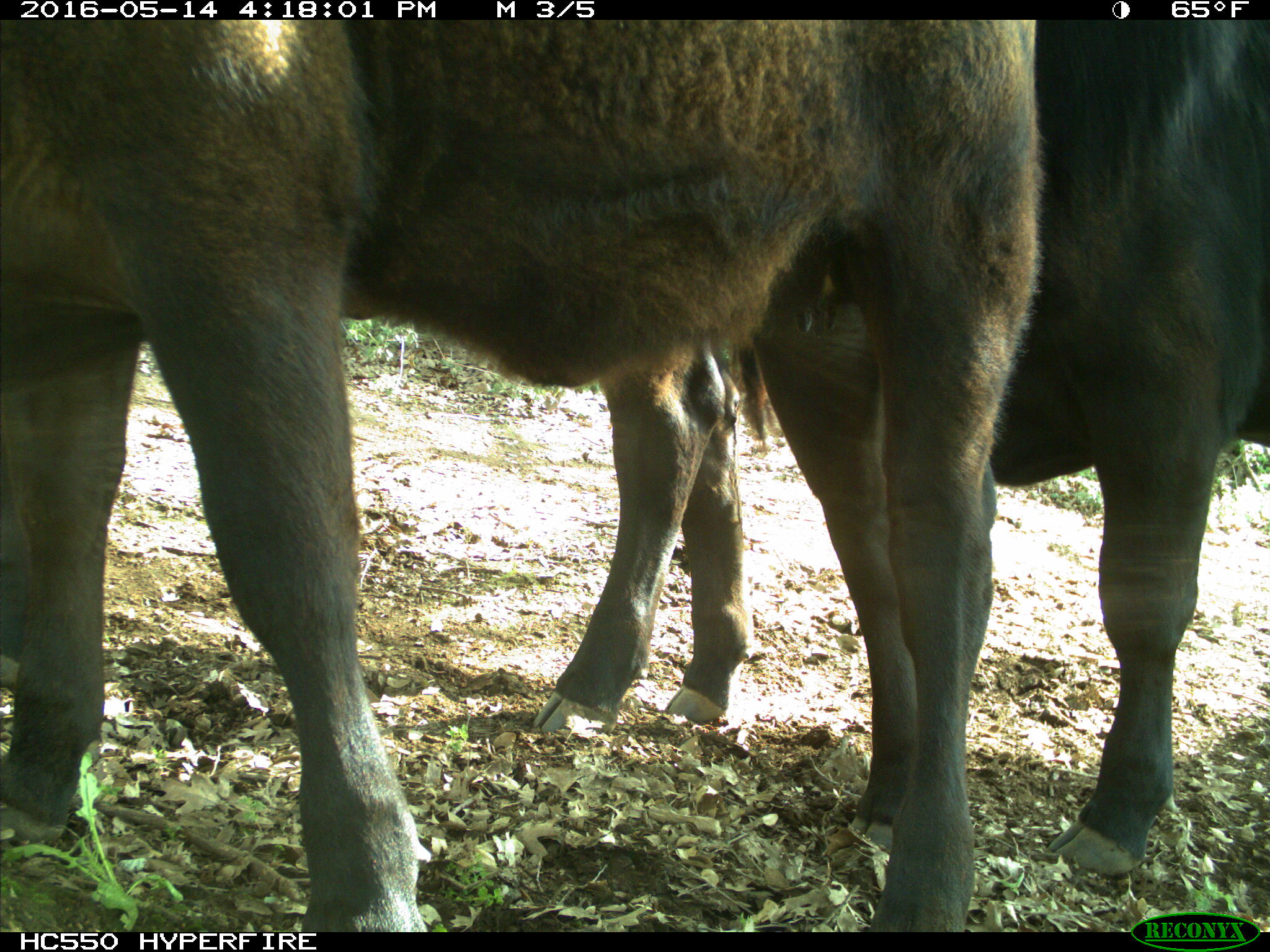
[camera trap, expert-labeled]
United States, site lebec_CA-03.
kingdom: Animalia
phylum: Chordata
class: Mammalia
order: Artiodactyla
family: Bovidae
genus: Bos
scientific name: Bos taurus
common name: domestic cow